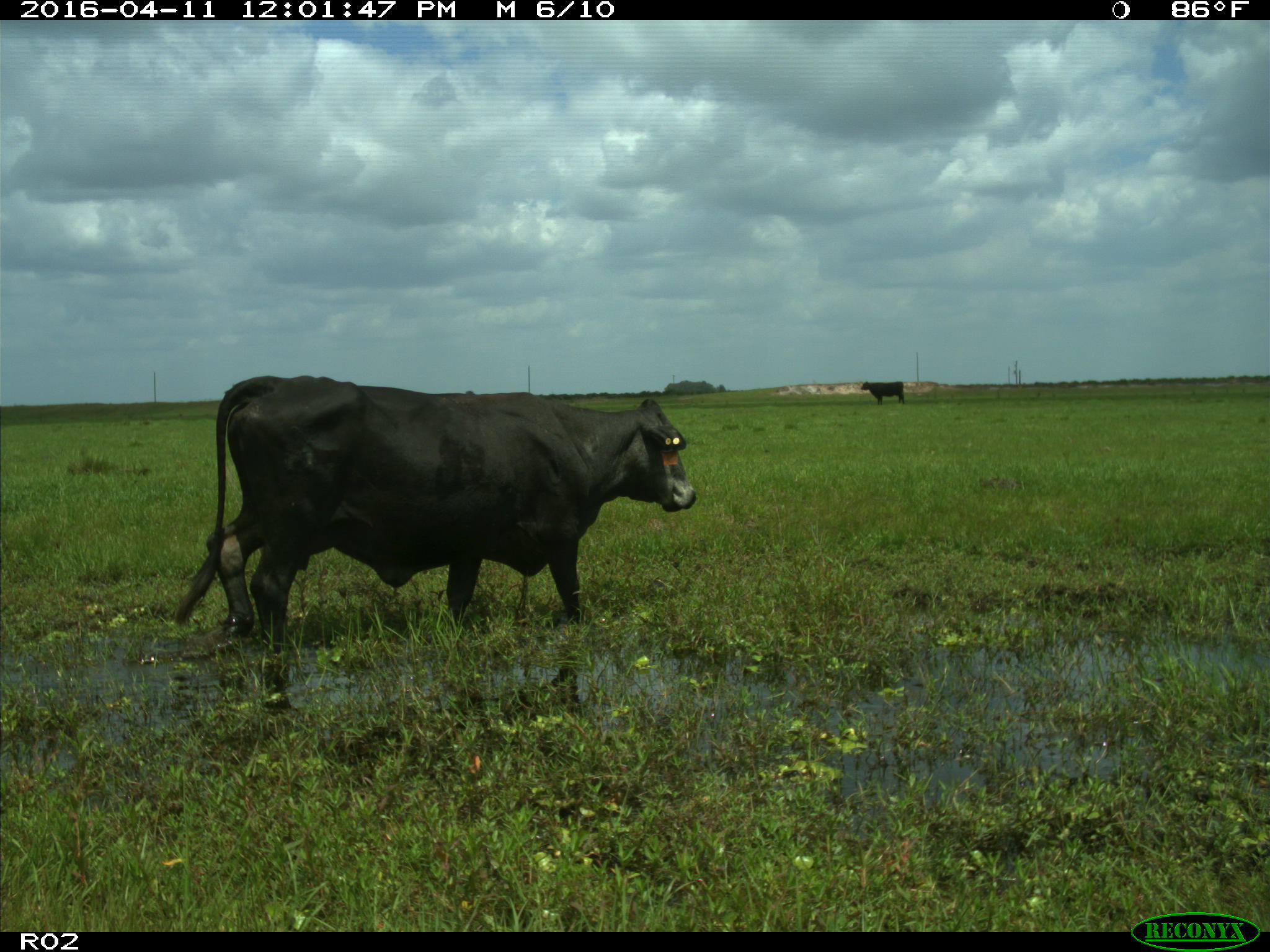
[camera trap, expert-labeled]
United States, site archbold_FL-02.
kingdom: Animalia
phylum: Chordata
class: Mammalia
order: Artiodactyla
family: Bovidae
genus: Bos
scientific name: Bos taurus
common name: domestic cow